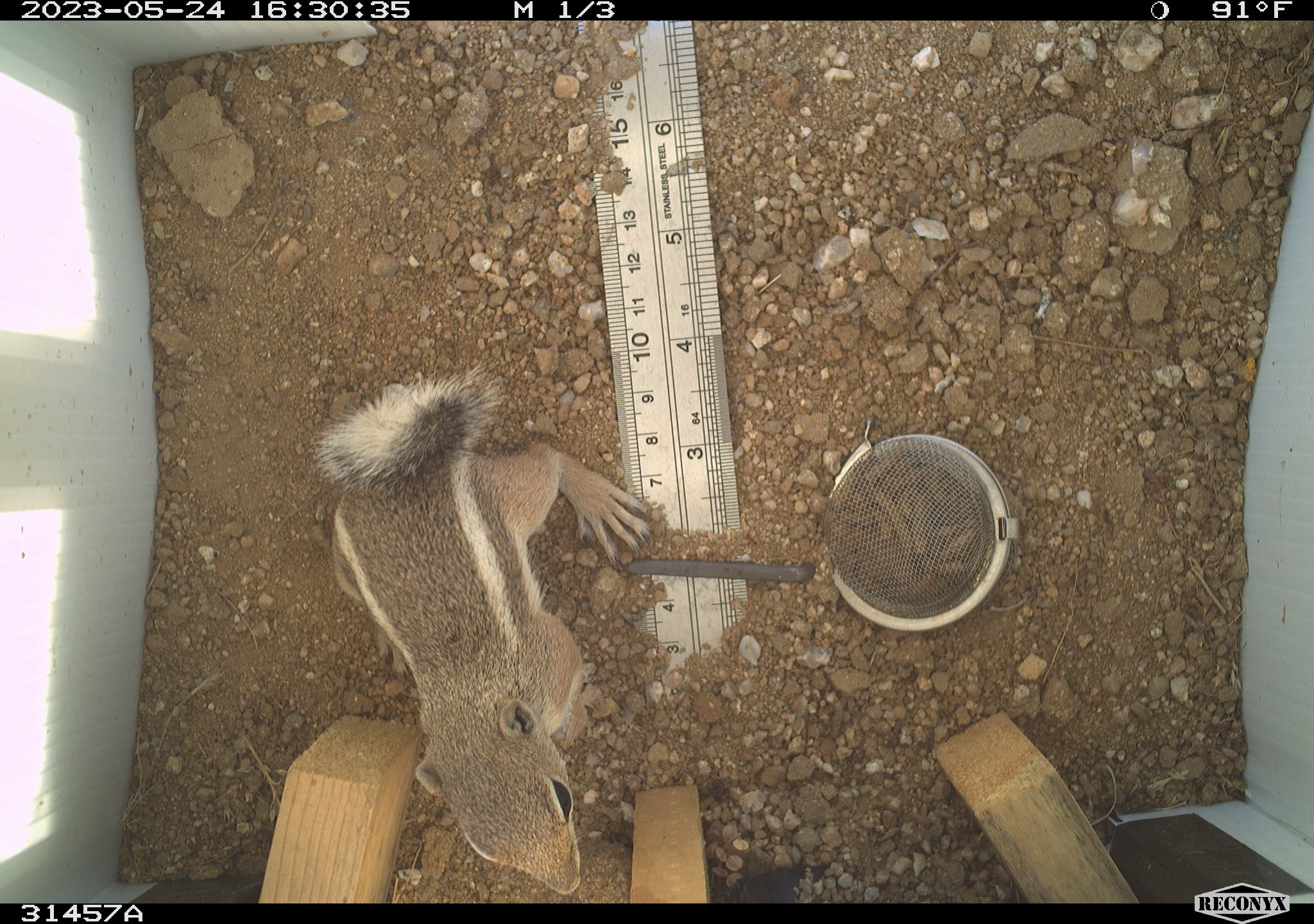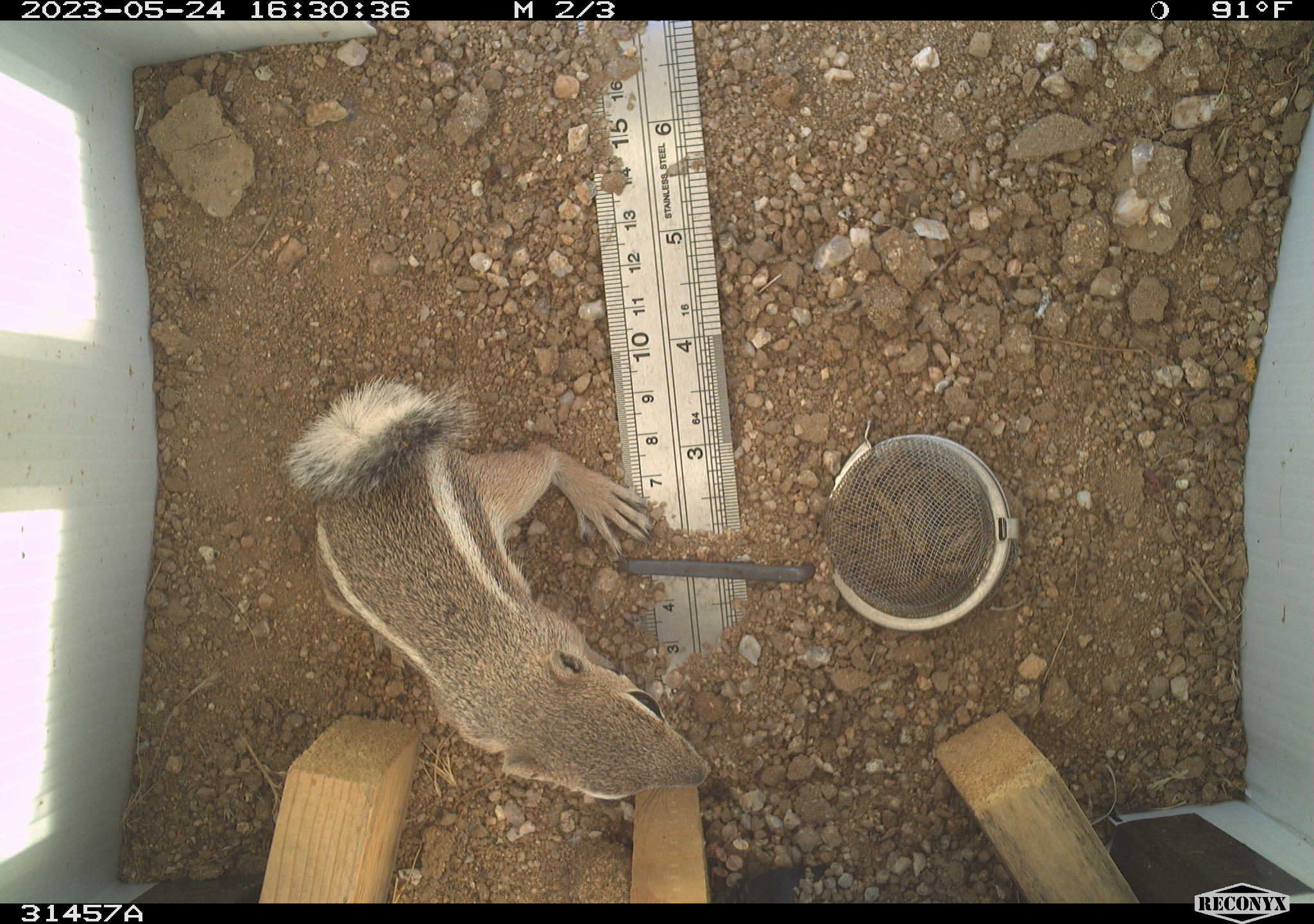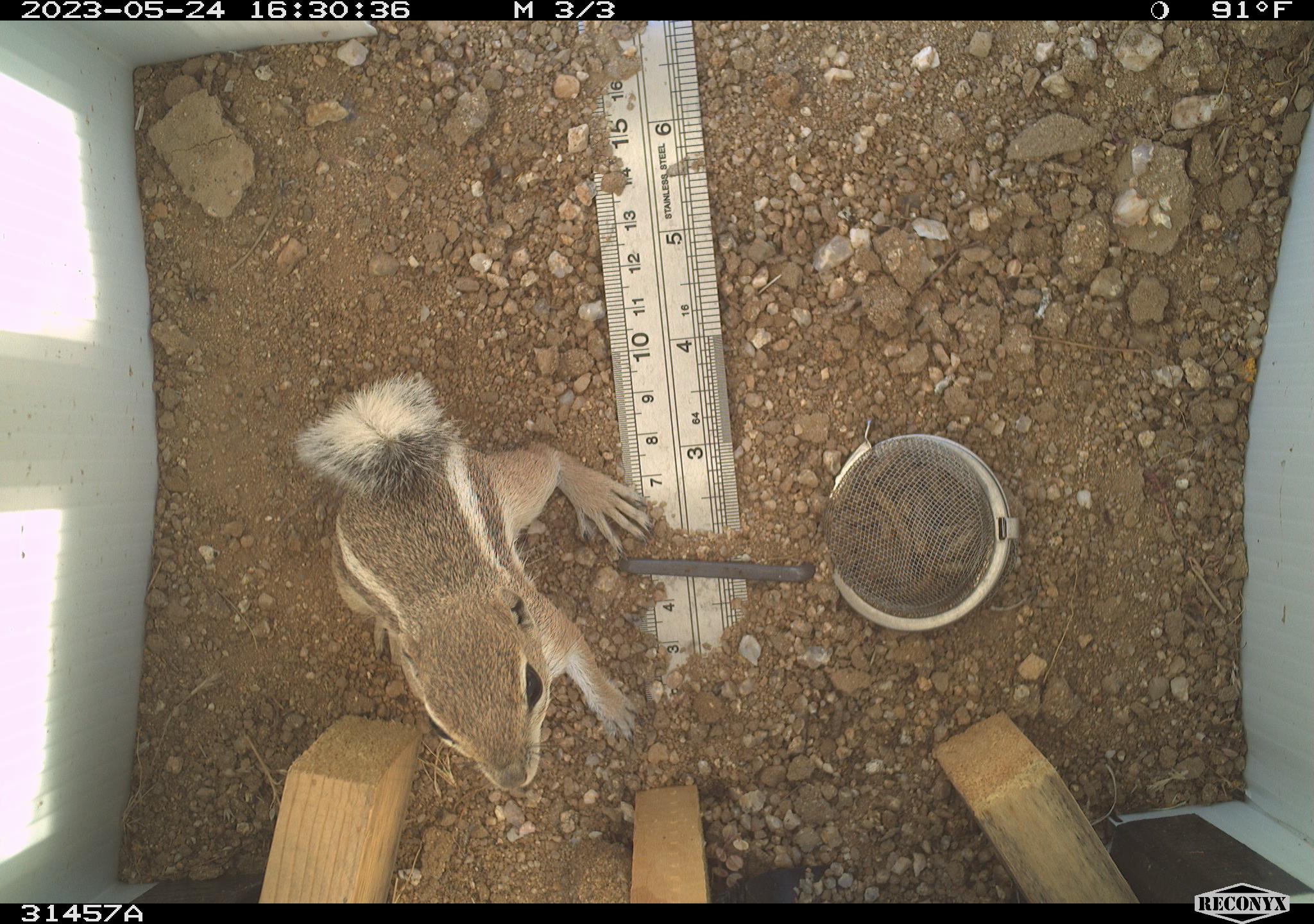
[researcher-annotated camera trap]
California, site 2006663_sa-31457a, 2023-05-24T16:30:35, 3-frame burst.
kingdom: Animalia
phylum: Chordata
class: Mammalia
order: Rodentia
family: Sciuridae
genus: Ammospermophilus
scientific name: Ammospermophilus leucurus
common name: white-tailed antelope squirrel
White-tailed antelope squirrel (Ammospermophilus leucurus).